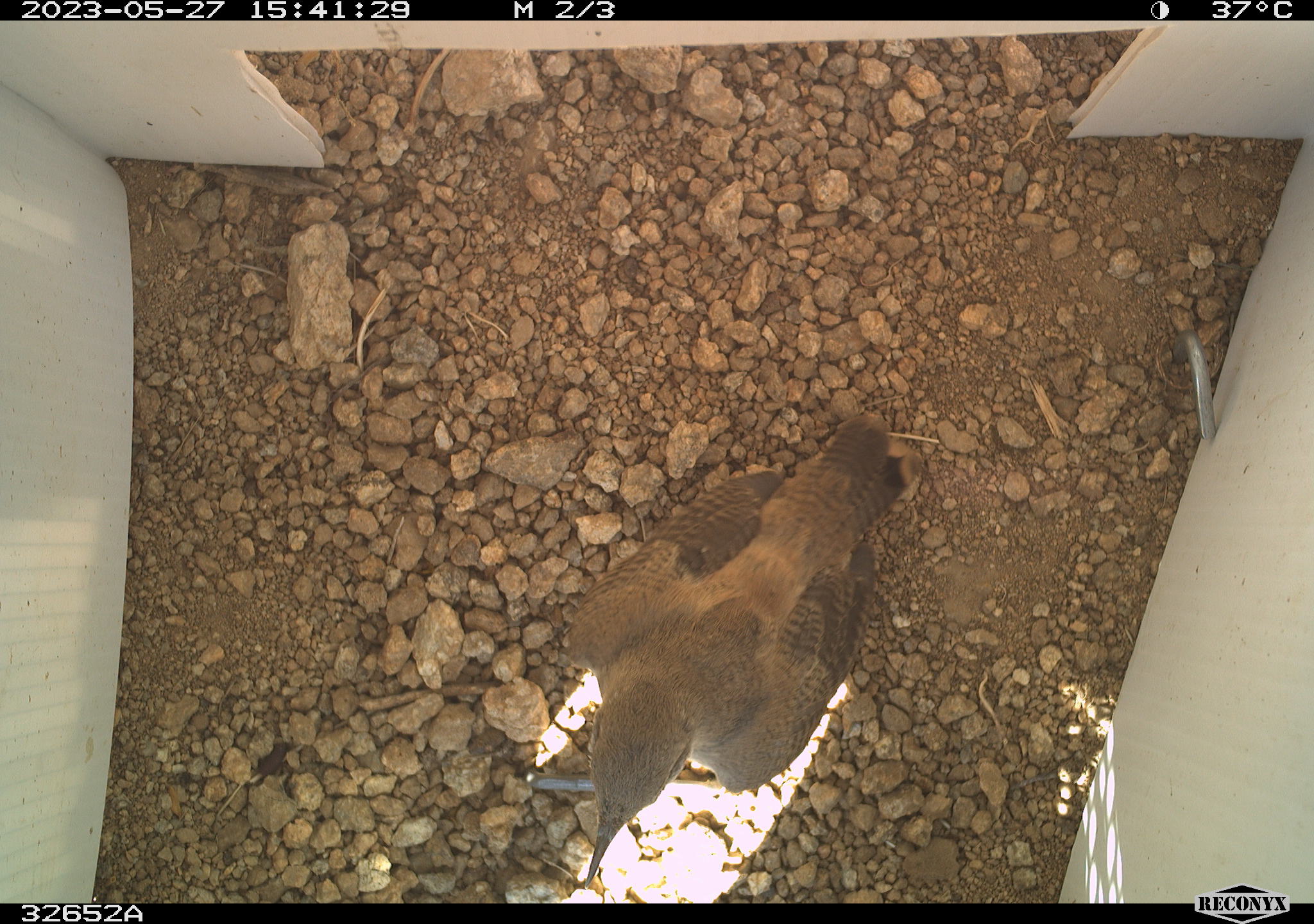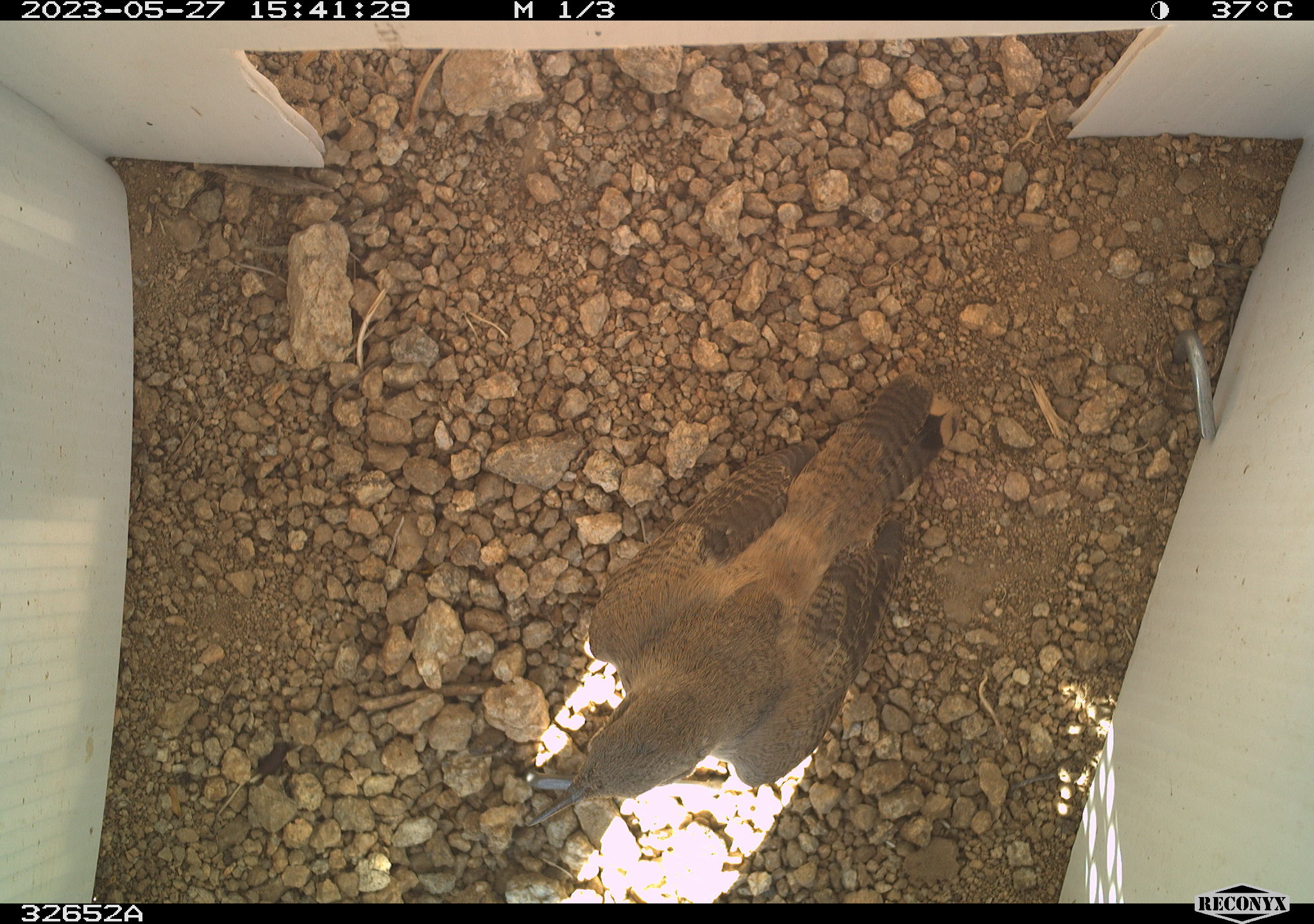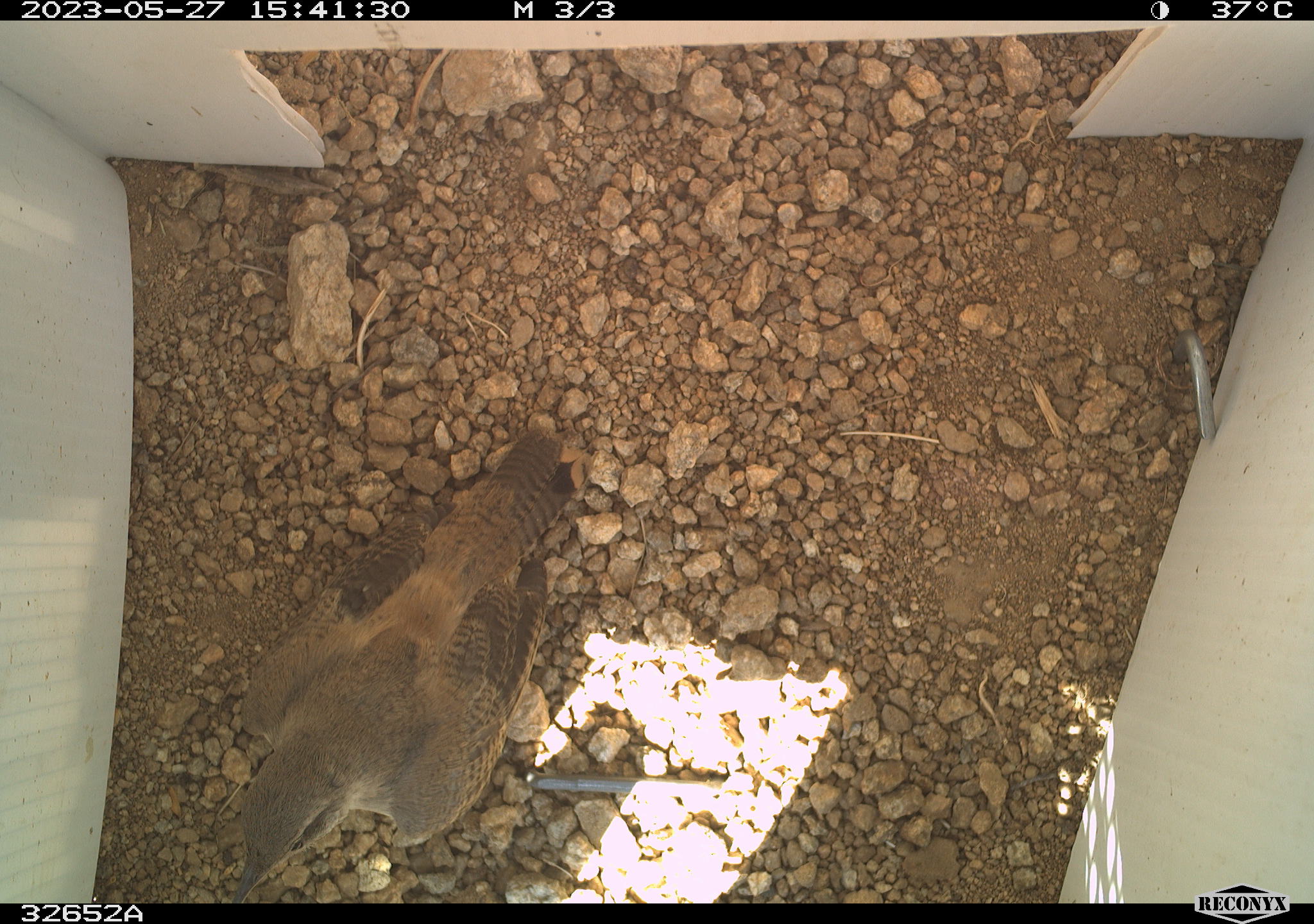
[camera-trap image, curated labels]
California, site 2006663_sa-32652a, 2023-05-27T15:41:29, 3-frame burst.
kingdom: Animalia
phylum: Chordata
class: Aves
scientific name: Aves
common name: bird